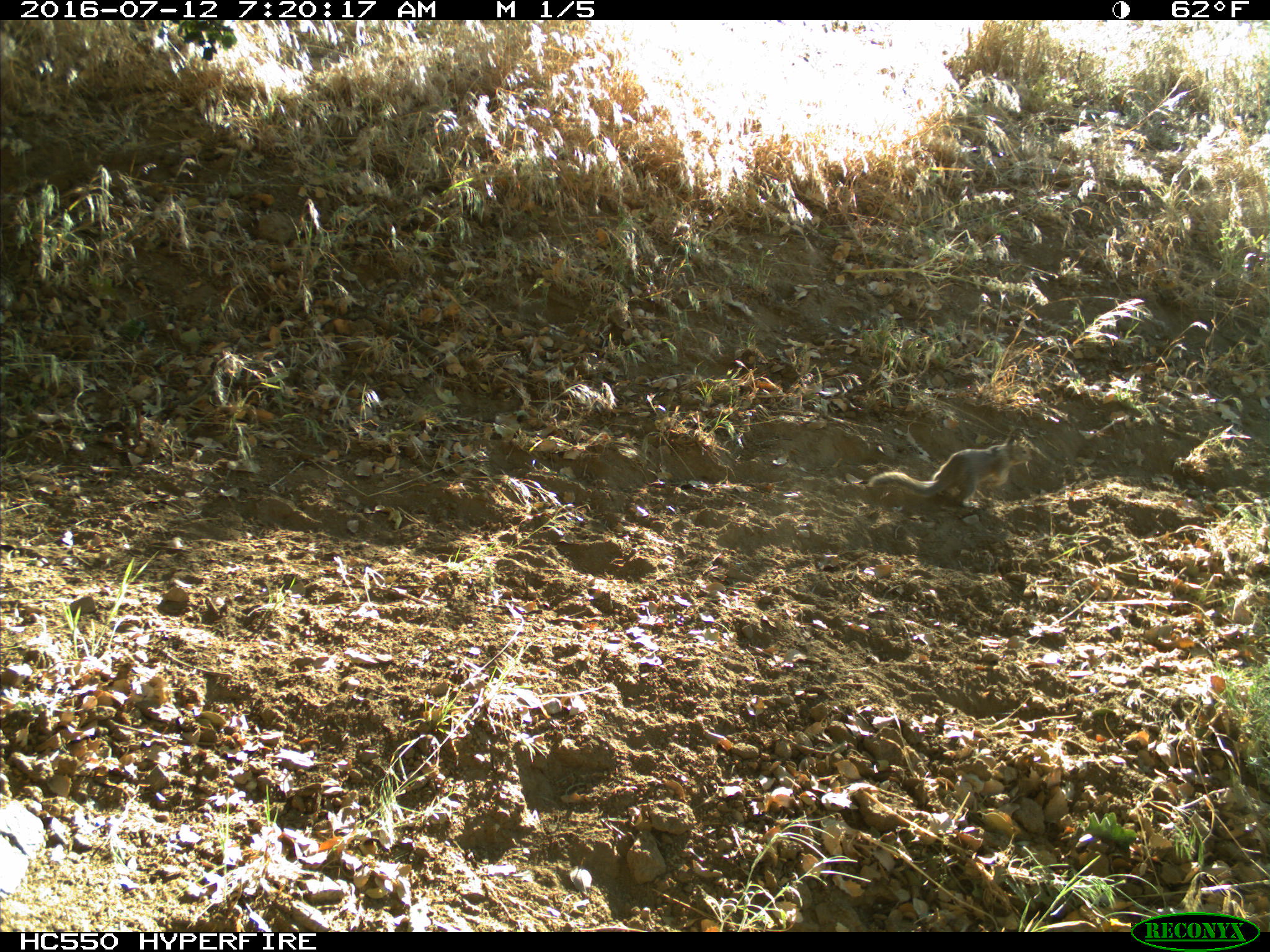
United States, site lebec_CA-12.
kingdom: Animalia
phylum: Chordata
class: Mammalia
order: Rodentia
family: Sciuridae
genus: Otospermophilus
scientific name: Otospermophilus beecheyi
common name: california ground squirrel